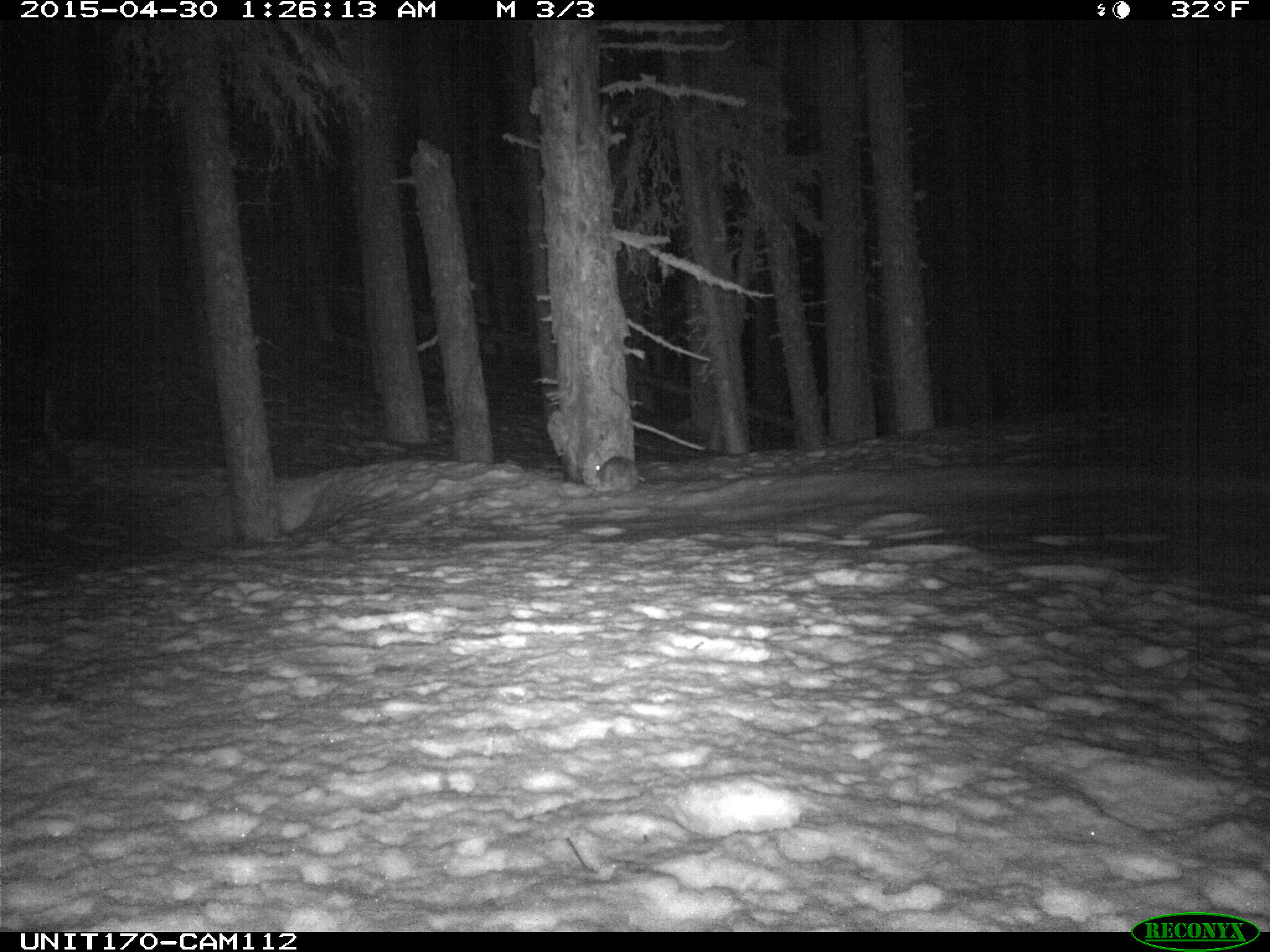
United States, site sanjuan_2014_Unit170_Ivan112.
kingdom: Animalia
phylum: Chordata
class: Mammalia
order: Lagomorpha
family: Leporidae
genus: Lepus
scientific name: Lepus americanus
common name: snowshoe hare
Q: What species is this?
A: Lepus americanus (snowshoe hare).